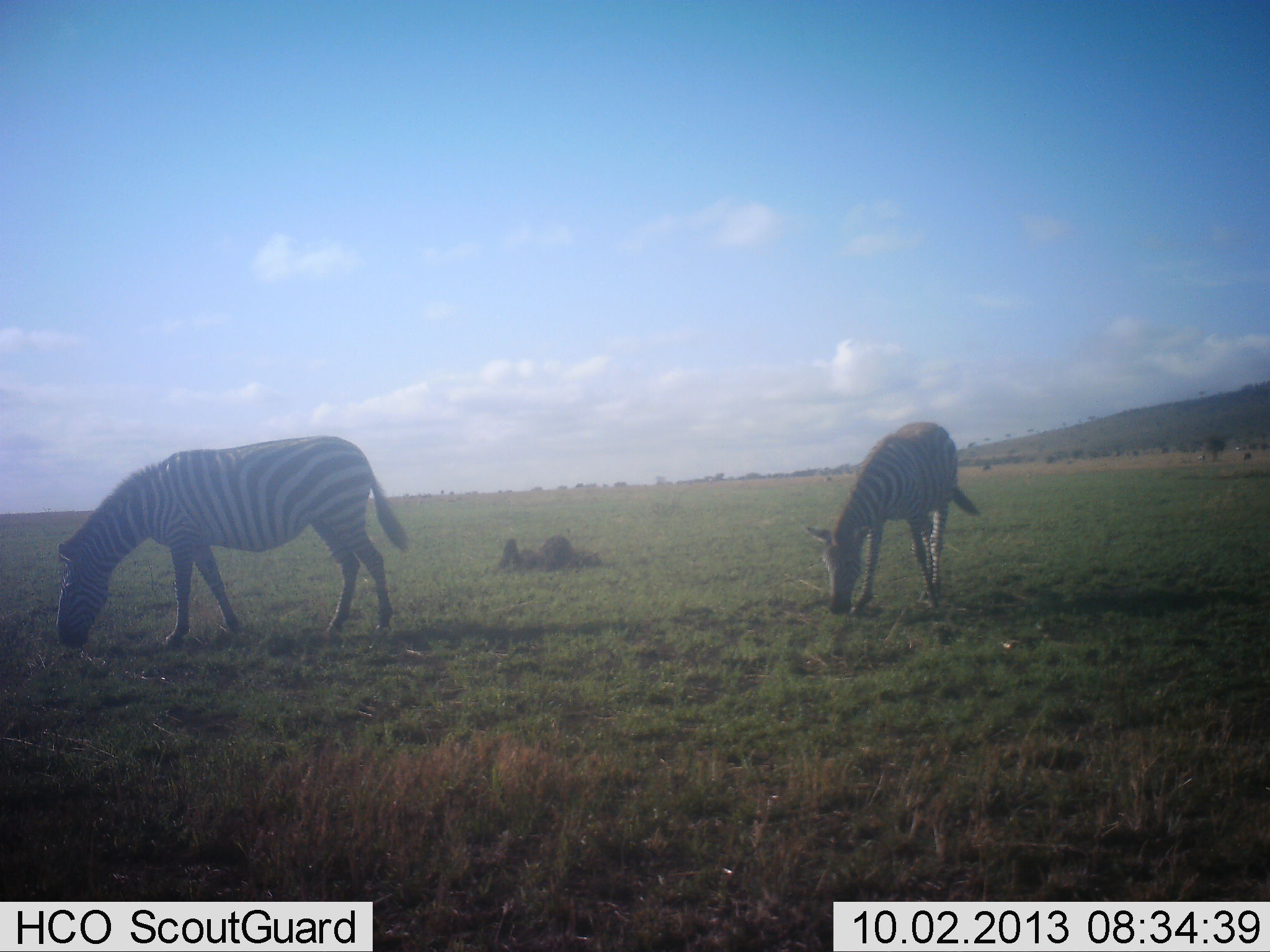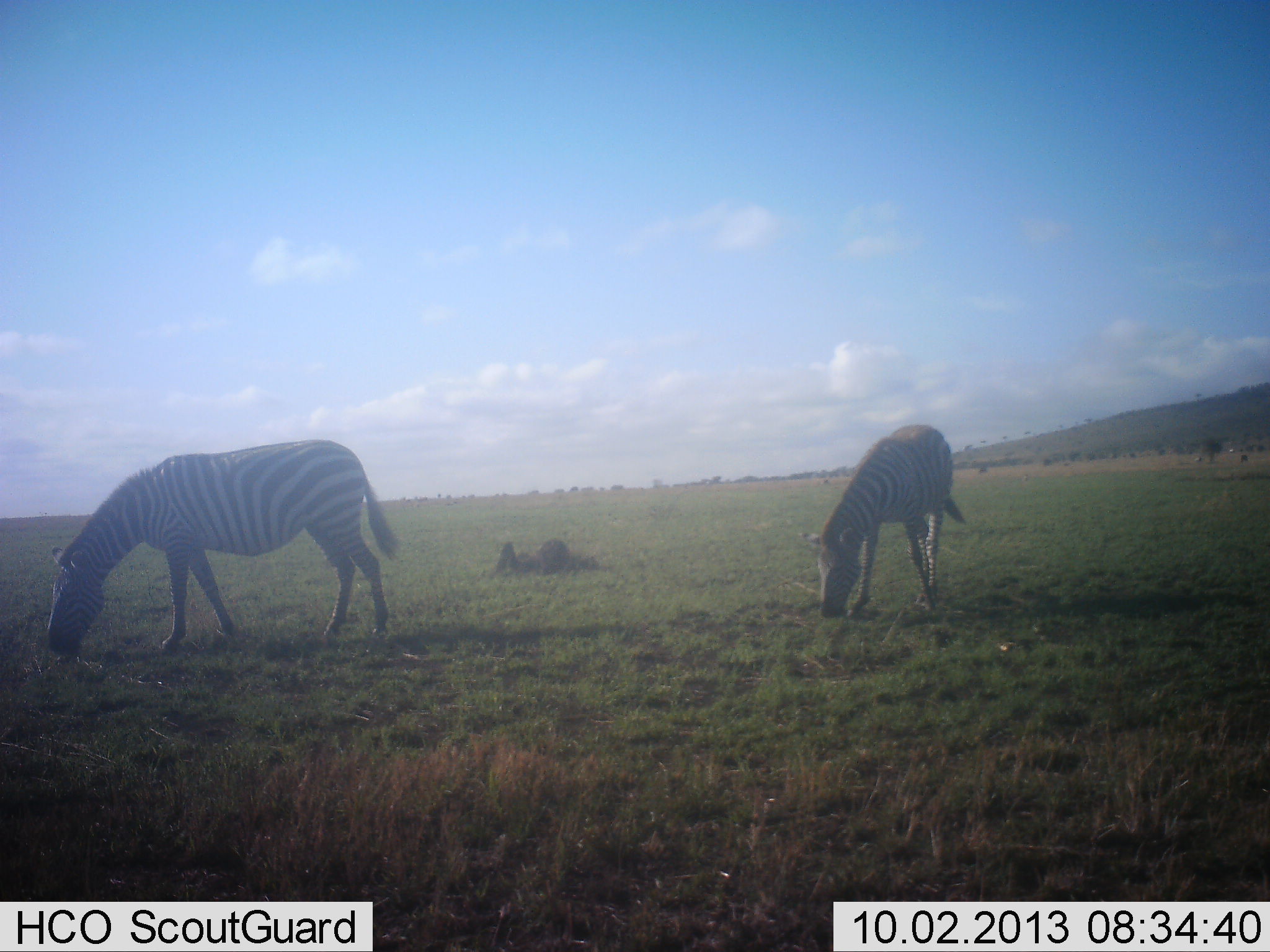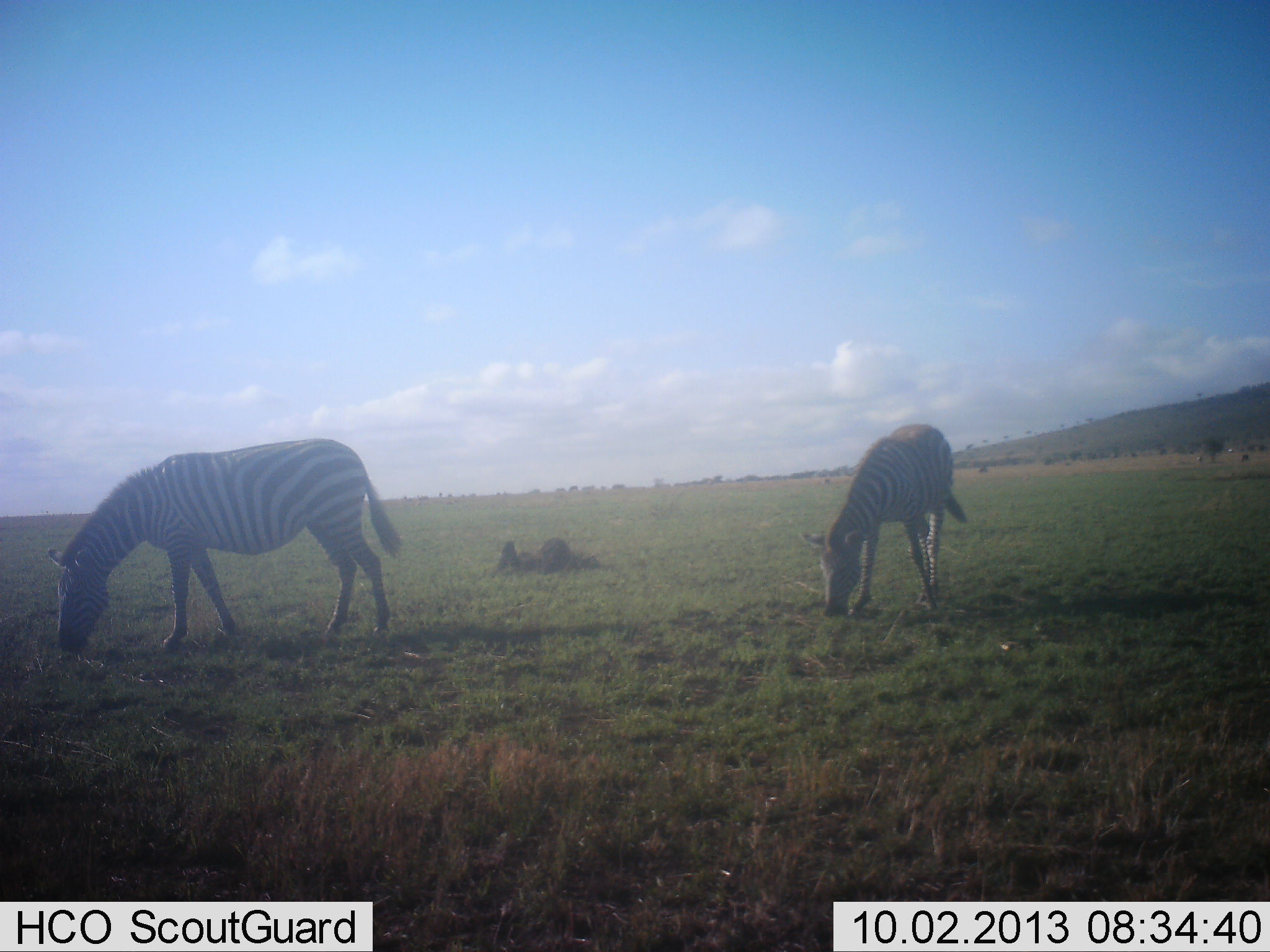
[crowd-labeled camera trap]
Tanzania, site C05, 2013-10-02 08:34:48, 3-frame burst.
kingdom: Animalia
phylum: Chordata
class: Mammalia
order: Perissodactyla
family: Equidae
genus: Equus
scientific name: Equus quagga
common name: plains zebra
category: zebra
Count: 2.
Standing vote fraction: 32%.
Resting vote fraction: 4%.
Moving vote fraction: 4%.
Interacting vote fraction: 0%.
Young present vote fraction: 0%.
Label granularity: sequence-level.